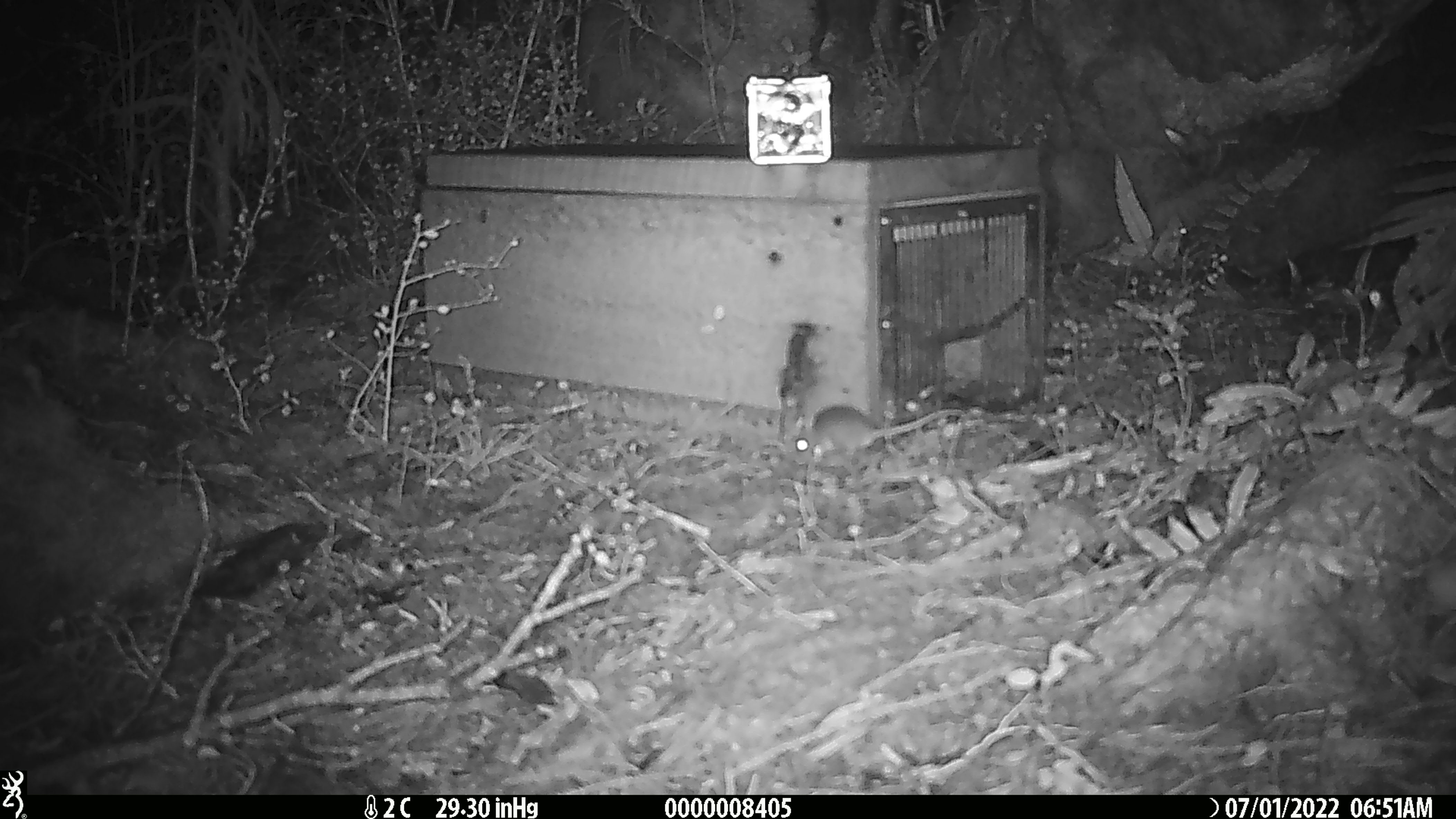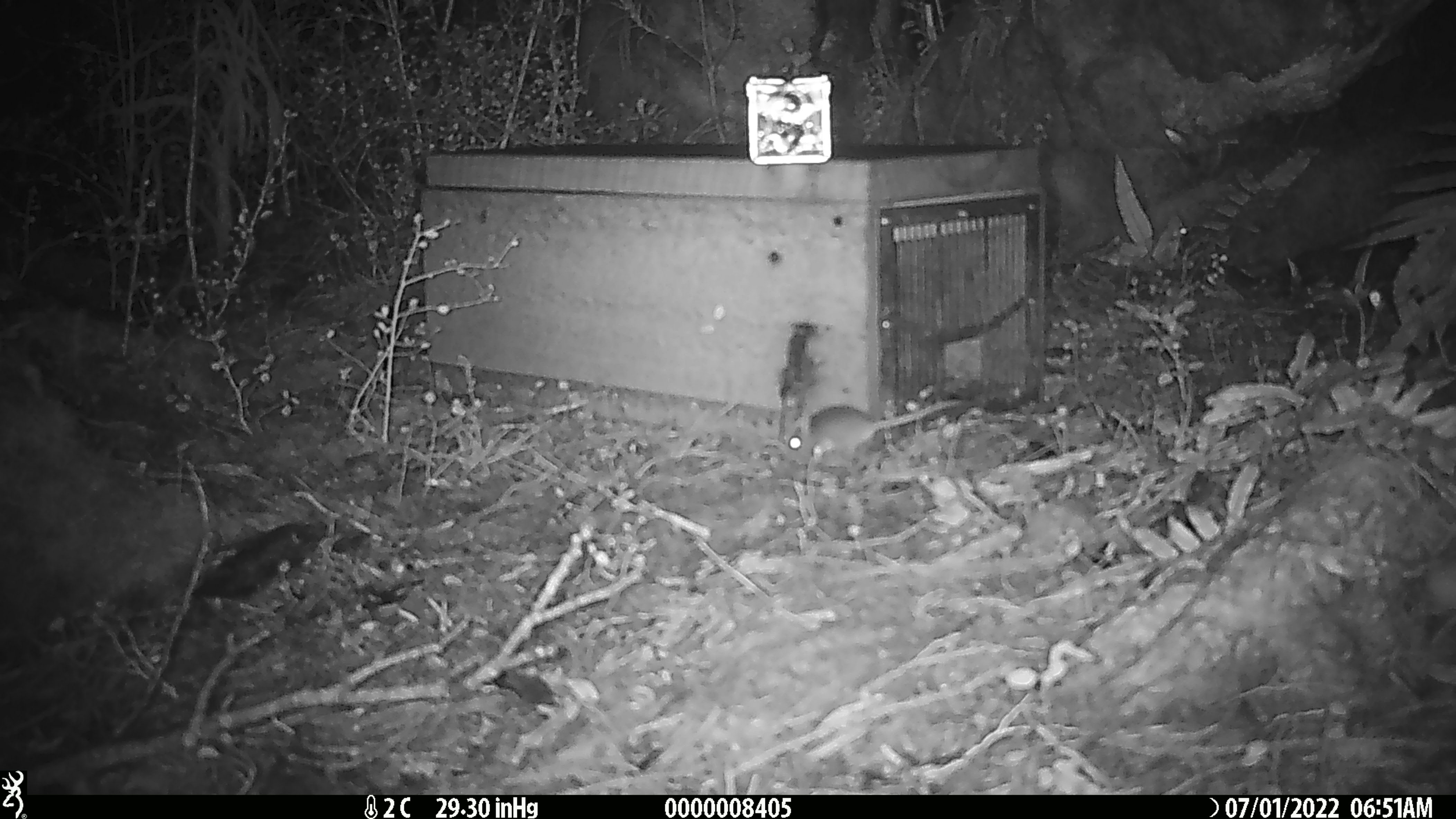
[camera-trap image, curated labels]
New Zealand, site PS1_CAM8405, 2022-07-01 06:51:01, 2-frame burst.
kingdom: Animalia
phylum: Chordata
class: Mammalia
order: Rodentia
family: Muridae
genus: Mus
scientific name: Mus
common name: mouse